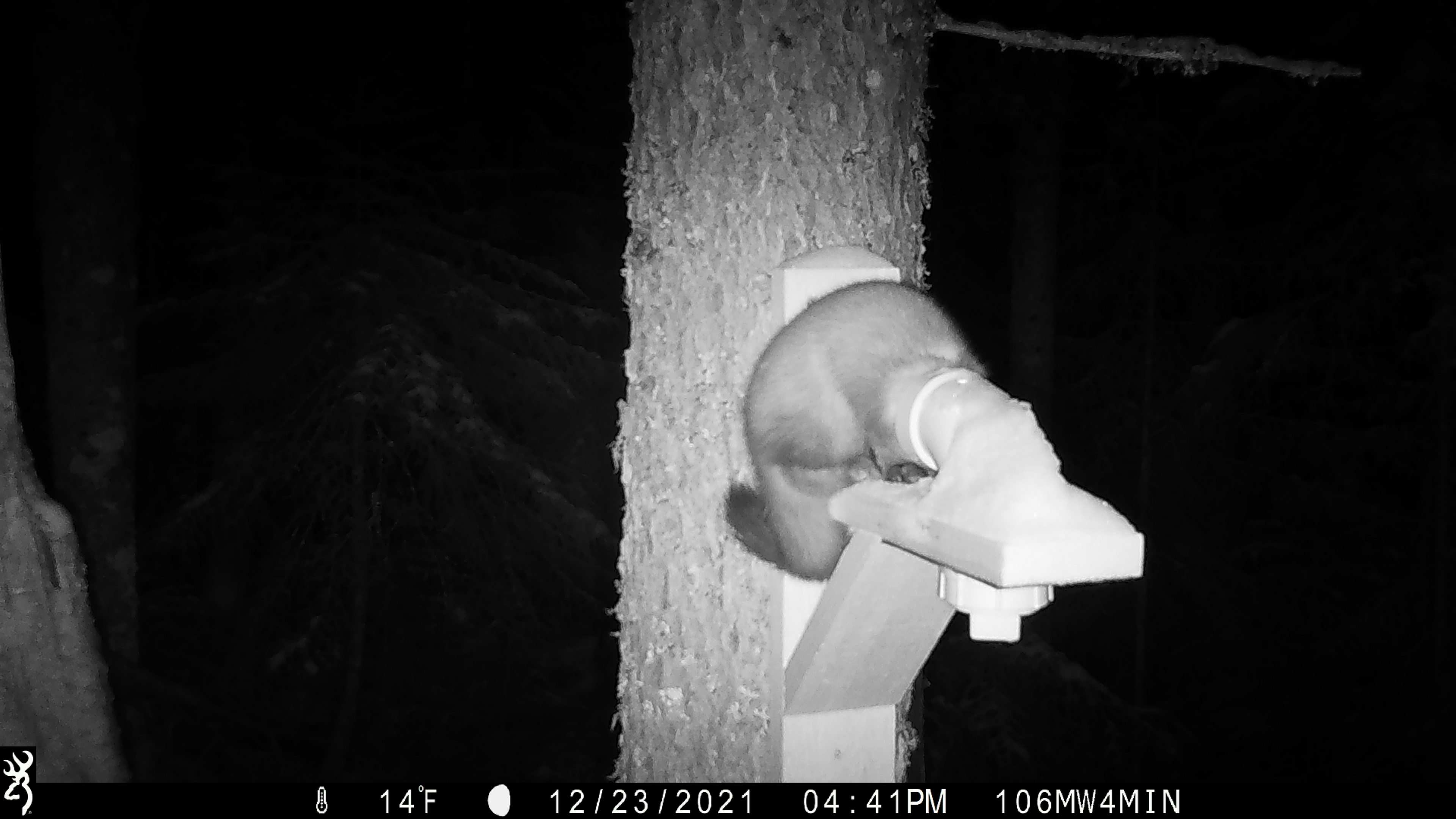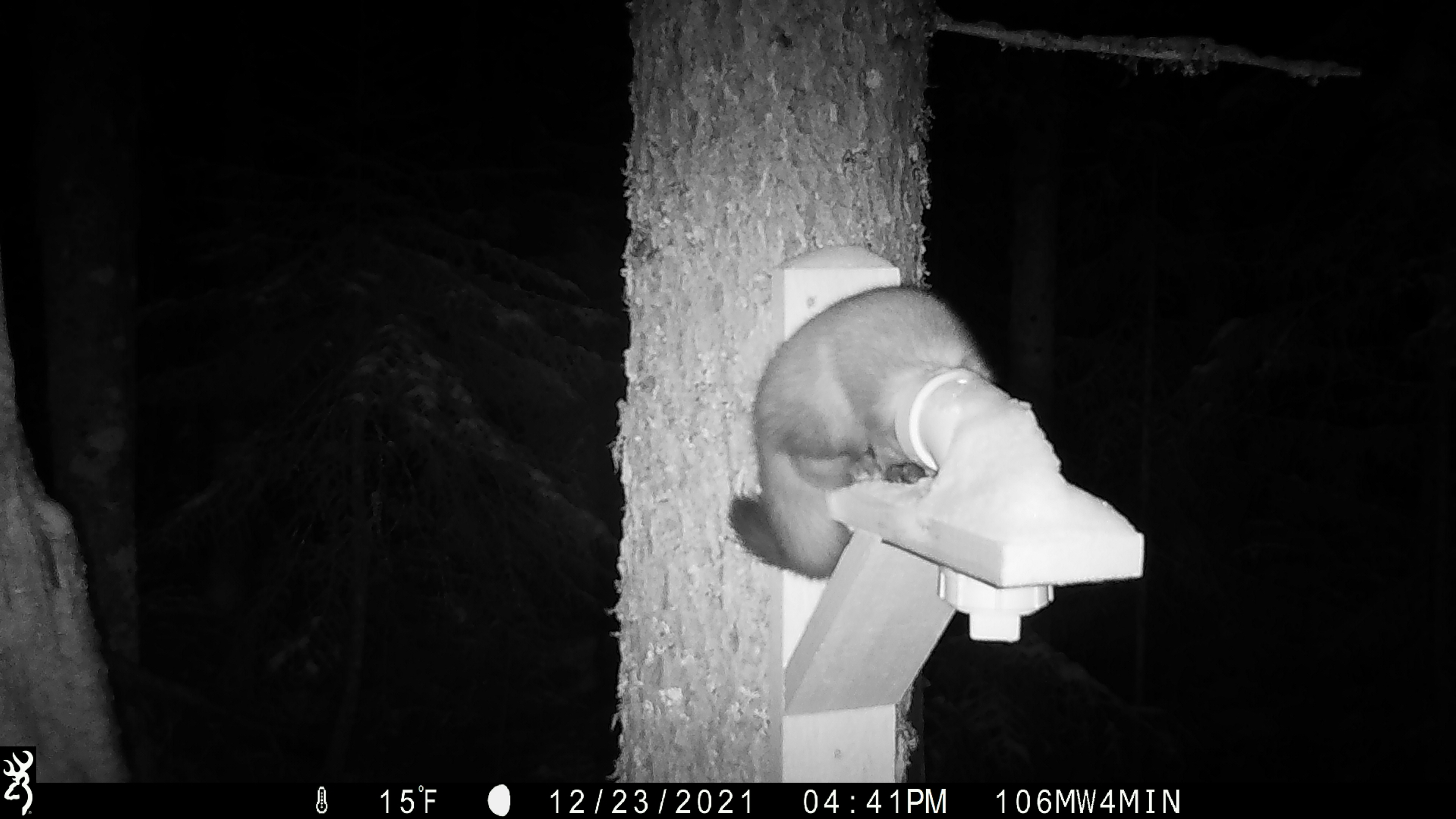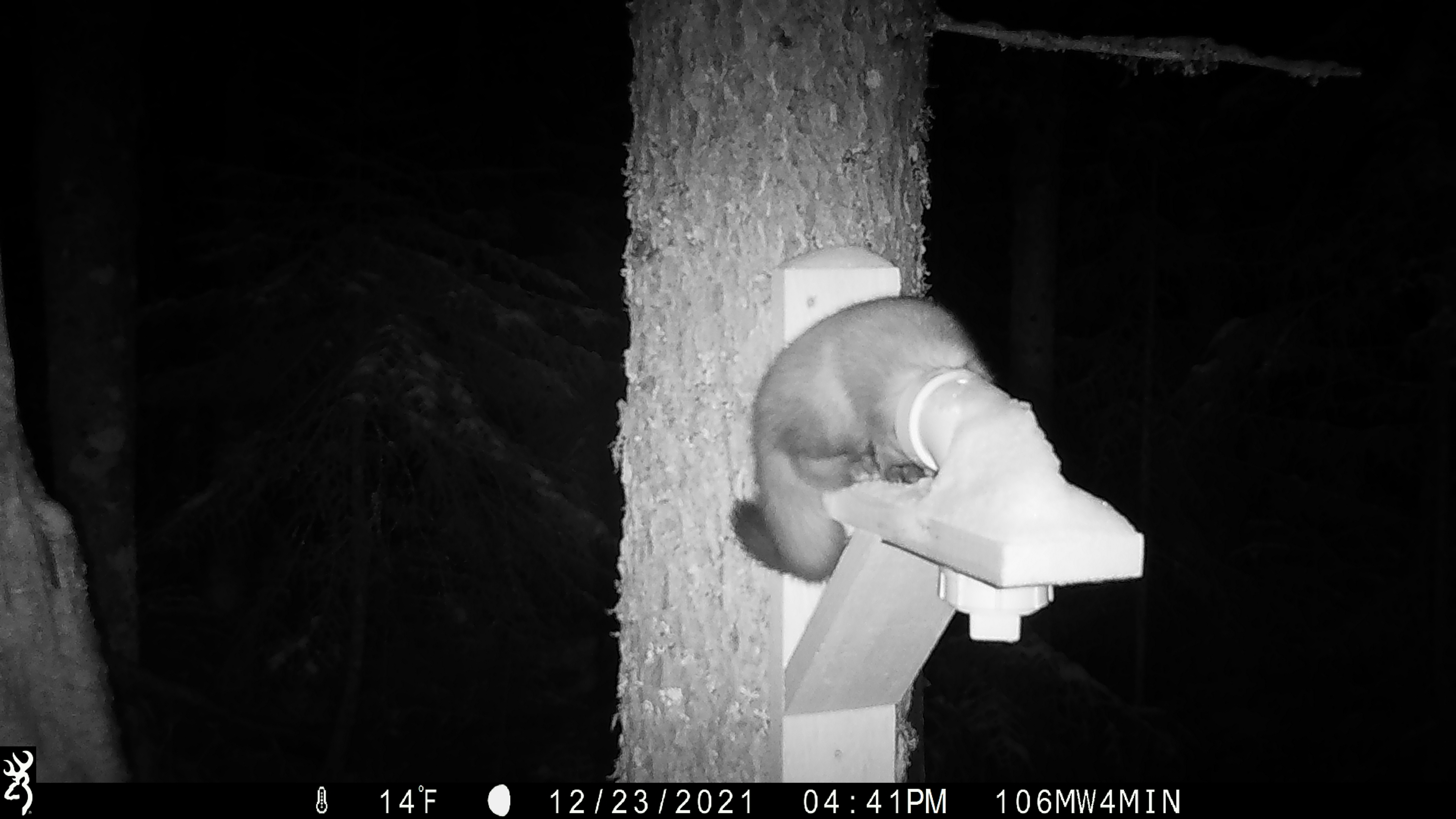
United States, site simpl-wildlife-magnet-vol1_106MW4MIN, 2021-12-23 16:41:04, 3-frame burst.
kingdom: Animalia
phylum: Chordata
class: Mammalia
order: Carnivora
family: Mustelidae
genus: Martes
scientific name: Martes americana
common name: american marten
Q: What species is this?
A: American marten (Martes americana).